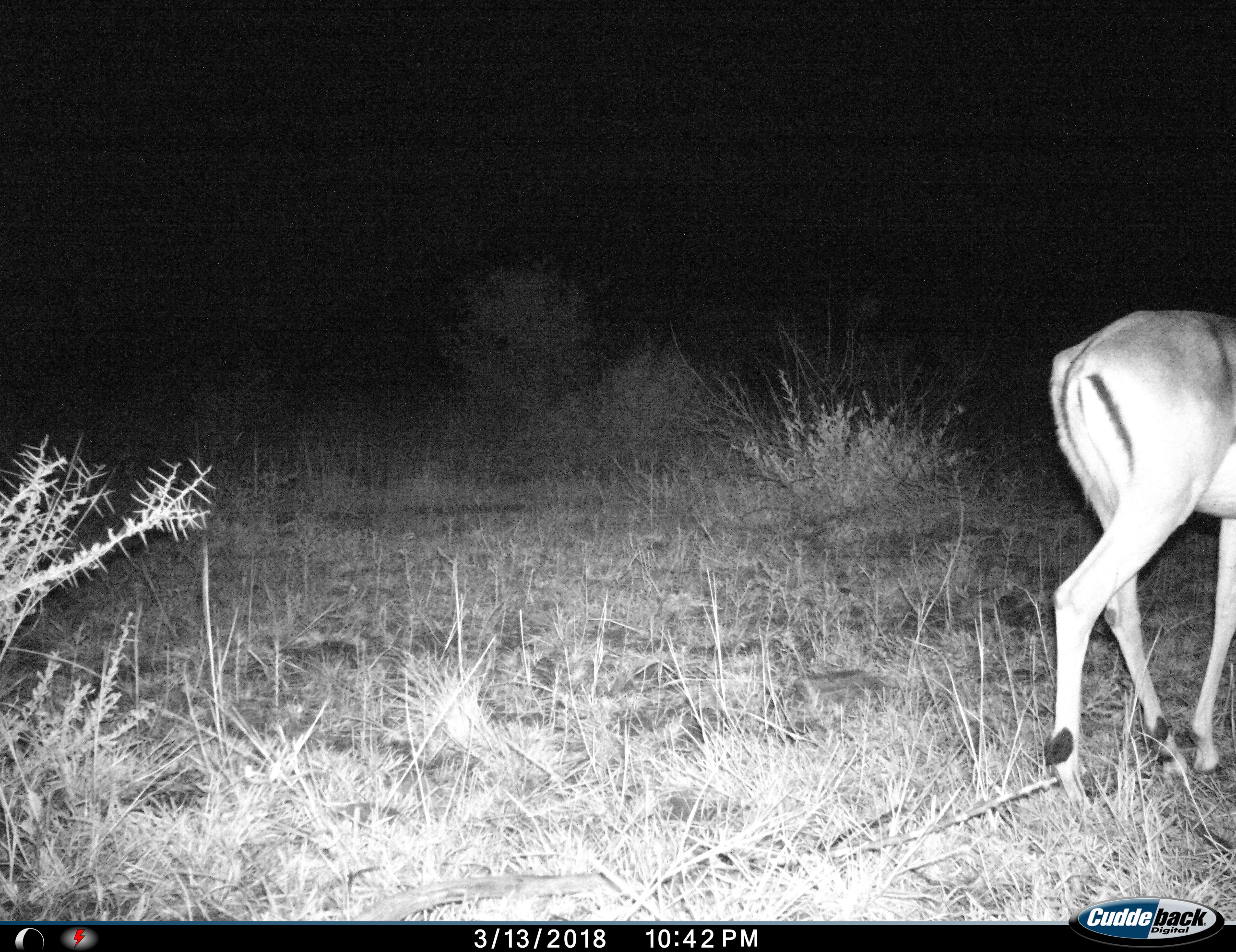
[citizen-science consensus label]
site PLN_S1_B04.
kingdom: Animalia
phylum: Chordata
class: Mammalia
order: Artiodactyla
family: Bovidae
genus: Aepyceros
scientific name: Aepyceros melampus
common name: impala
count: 1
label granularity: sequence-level